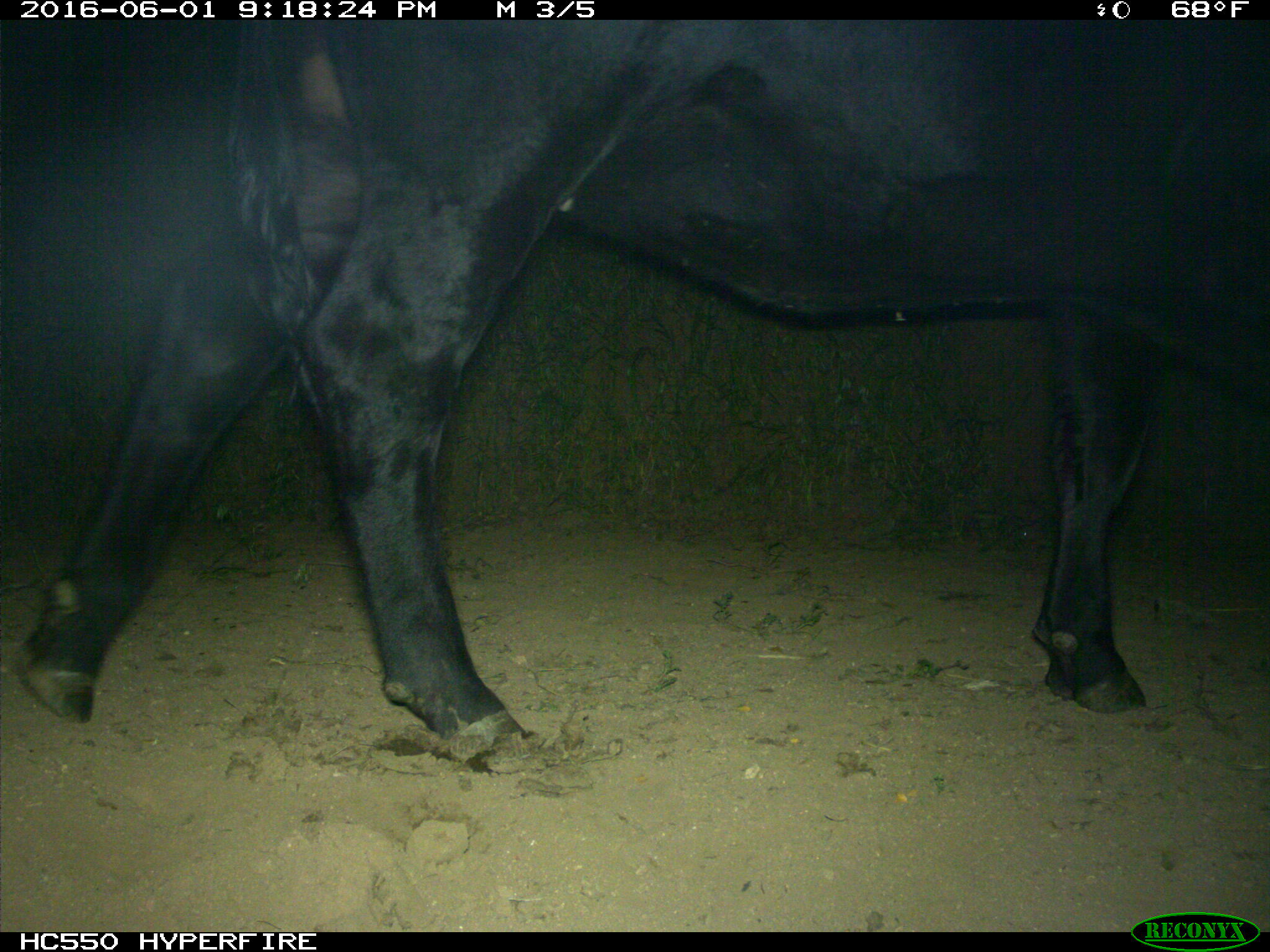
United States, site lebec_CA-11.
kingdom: Animalia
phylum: Chordata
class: Mammalia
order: Artiodactyla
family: Bovidae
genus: Bos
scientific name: Bos taurus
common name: domestic cow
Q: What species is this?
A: Bos taurus (domestic cow).